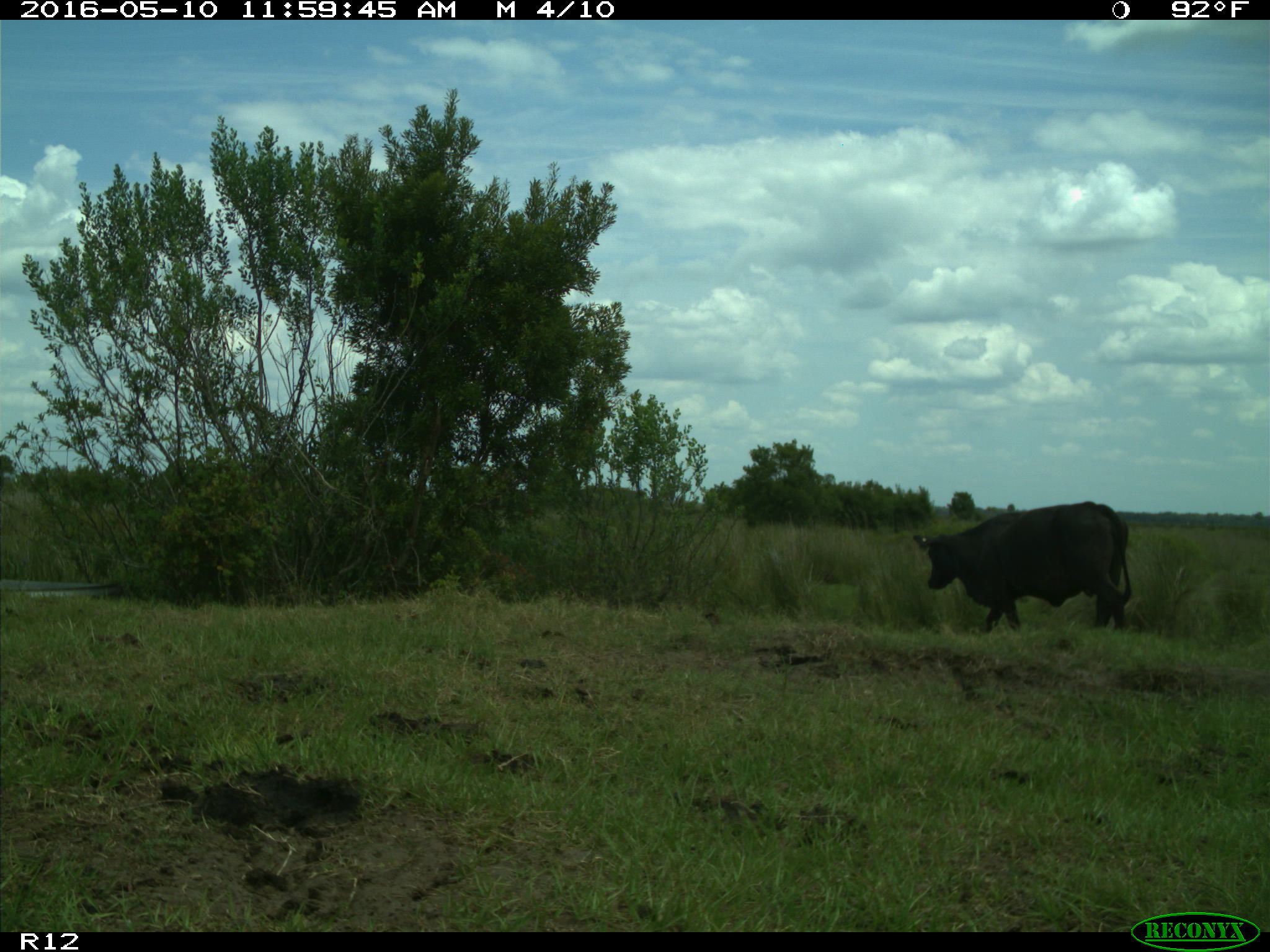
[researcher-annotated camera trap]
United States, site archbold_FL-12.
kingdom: Animalia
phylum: Chordata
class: Mammalia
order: Artiodactyla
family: Bovidae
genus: Bos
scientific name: Bos taurus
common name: domestic cow